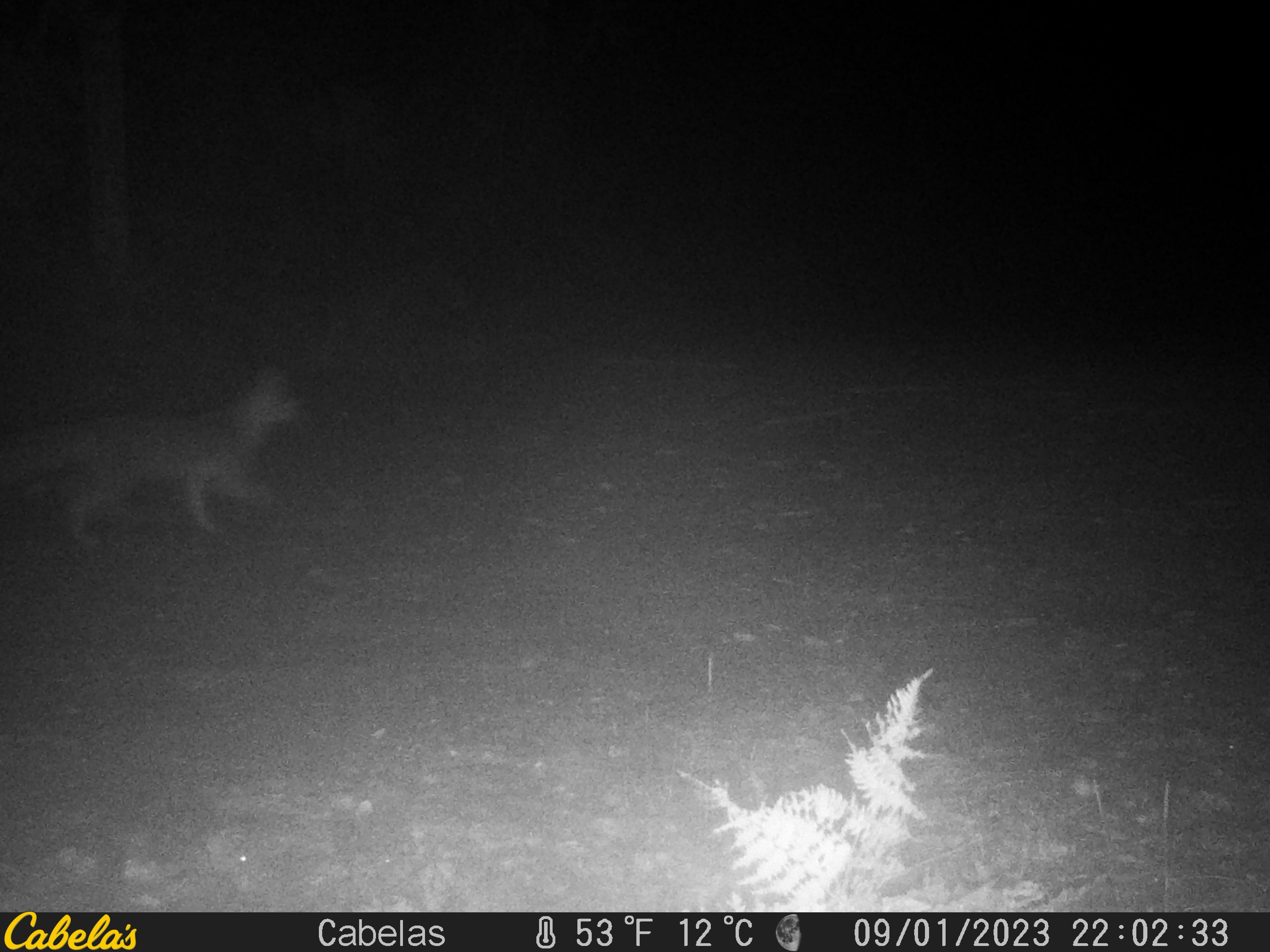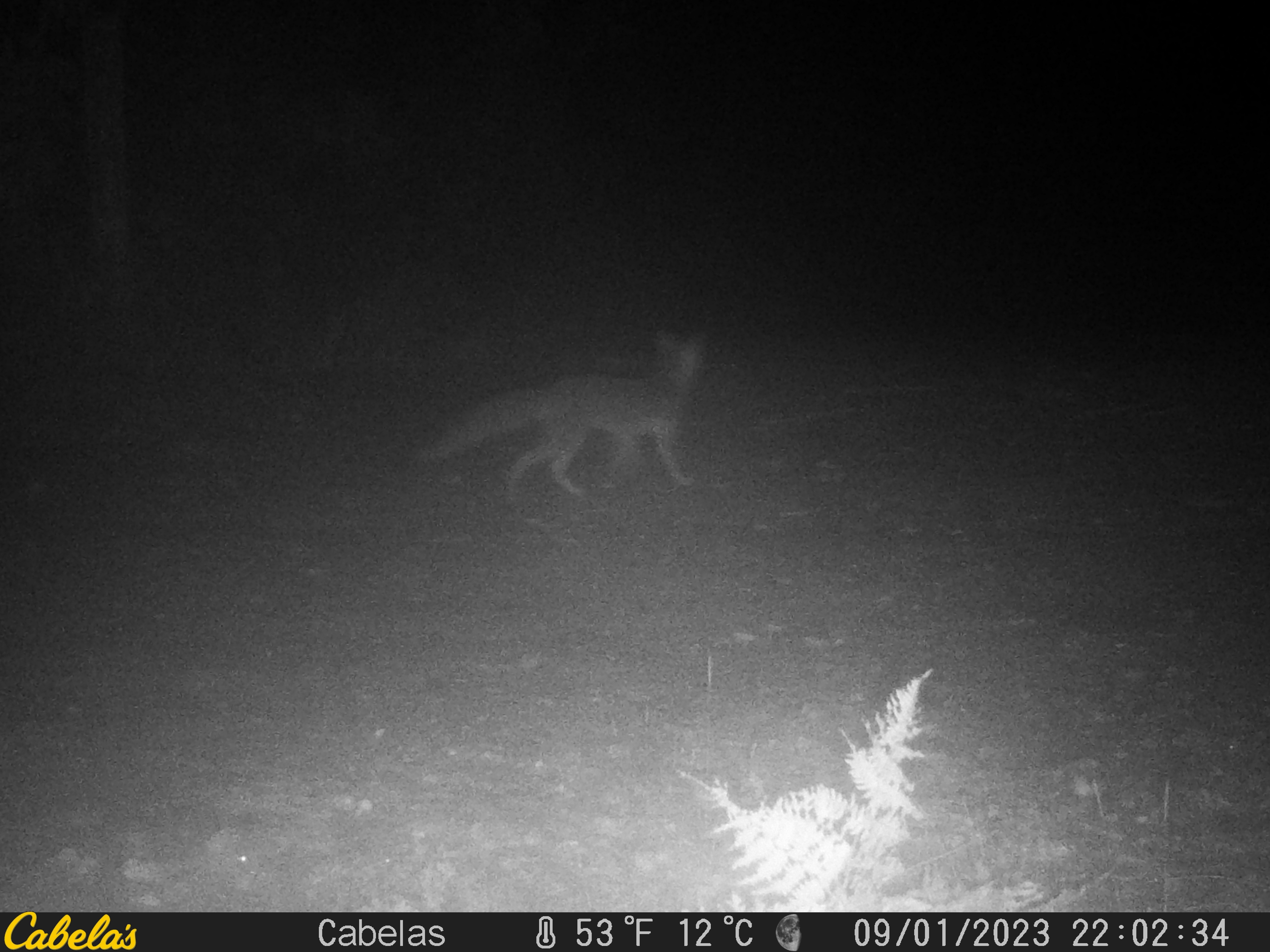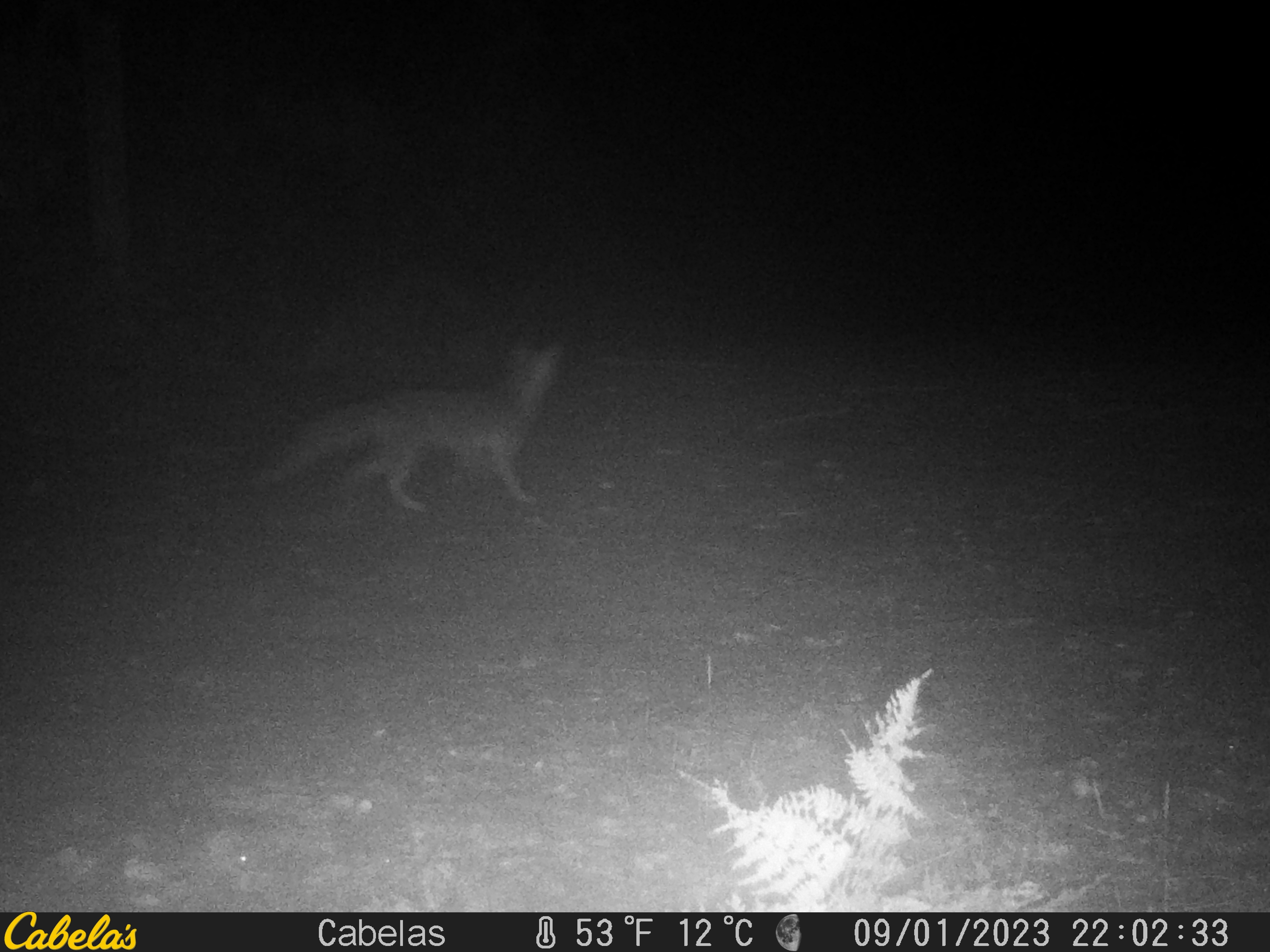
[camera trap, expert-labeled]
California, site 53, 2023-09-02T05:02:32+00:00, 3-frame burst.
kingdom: Animalia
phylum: Chordata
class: Mammalia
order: Carnivora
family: Canidae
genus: Urocyon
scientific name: Urocyon cinereoargenteus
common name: gray fox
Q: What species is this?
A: Gray fox (Urocyon cinereoargenteus).